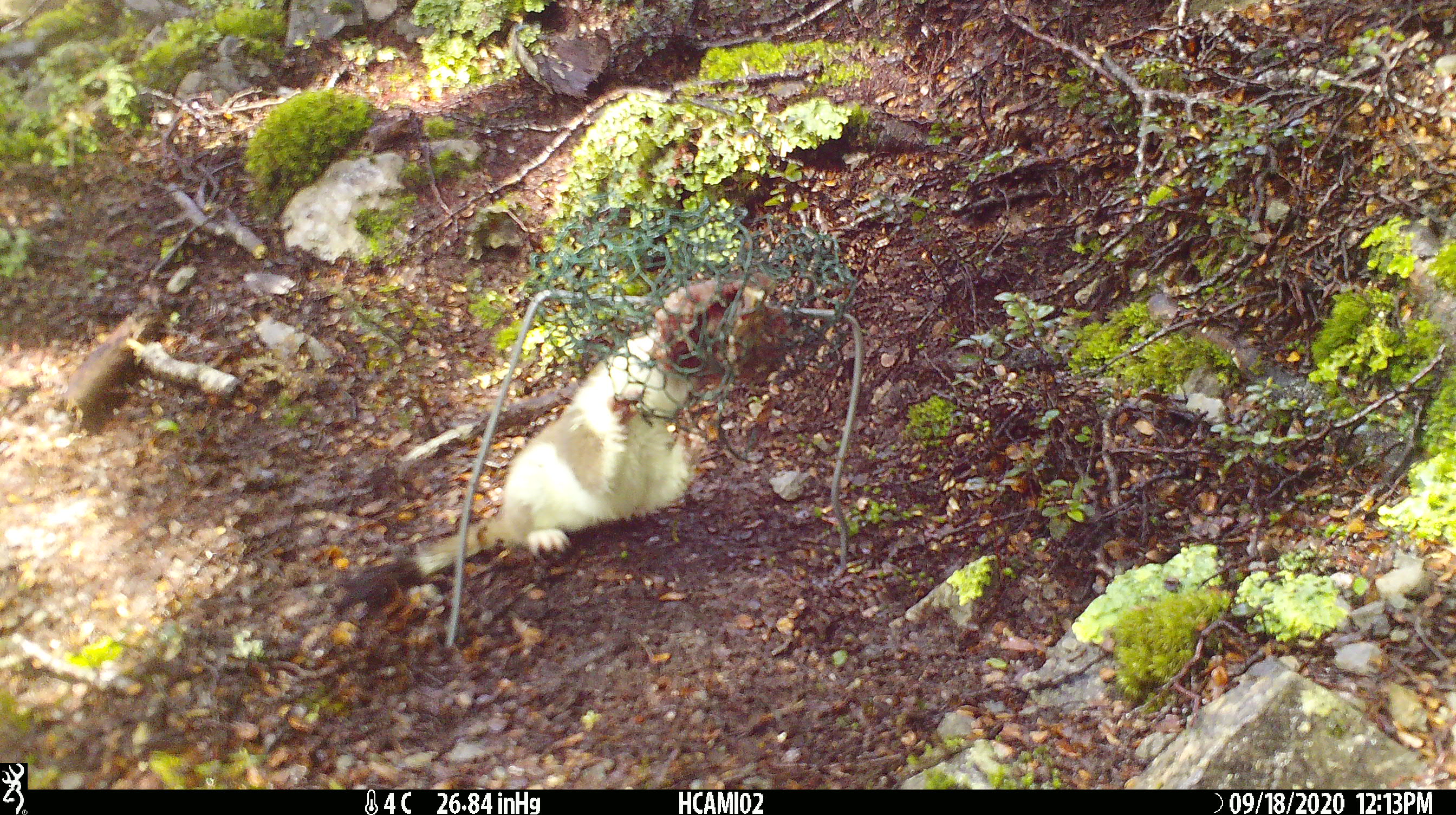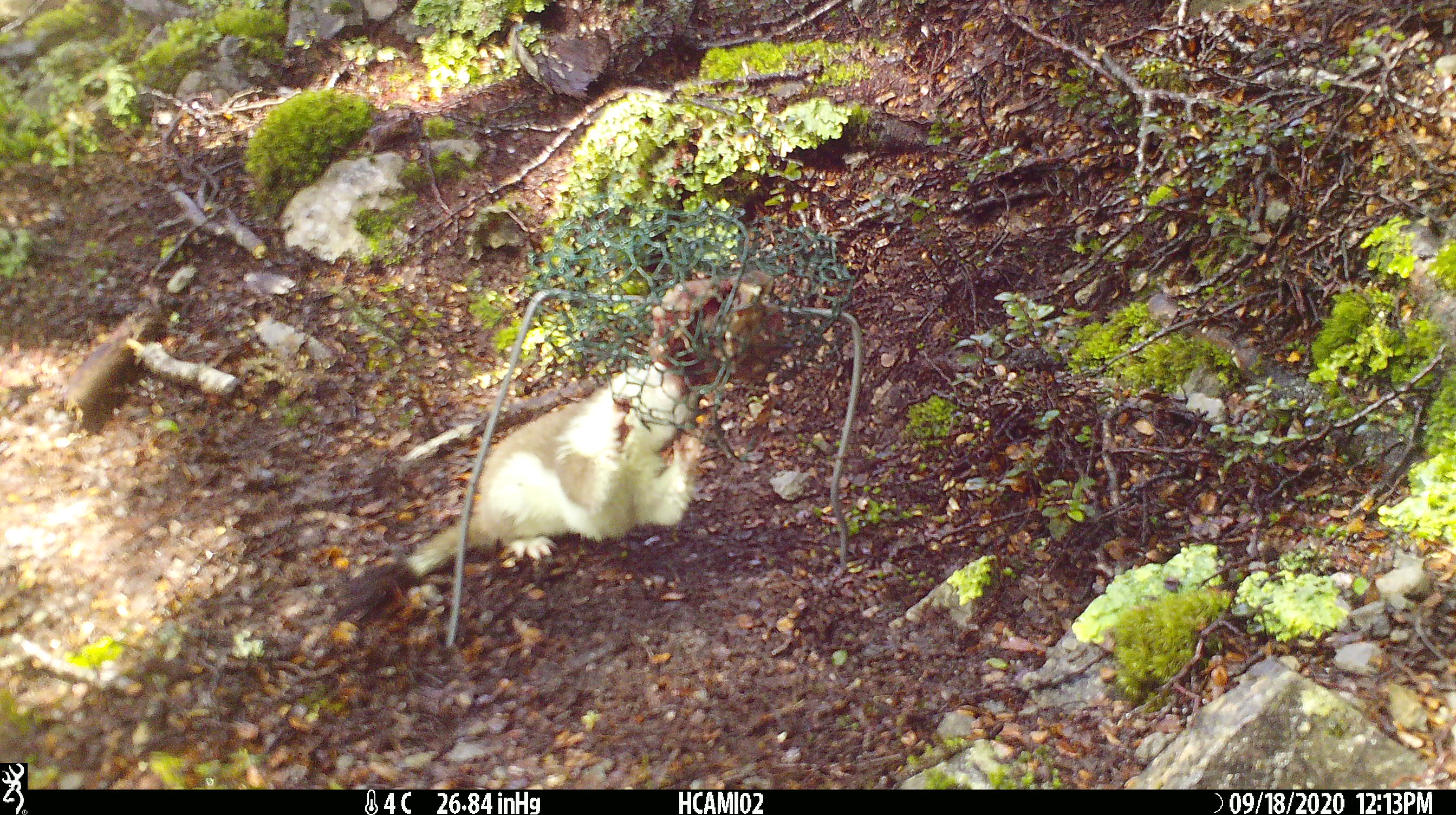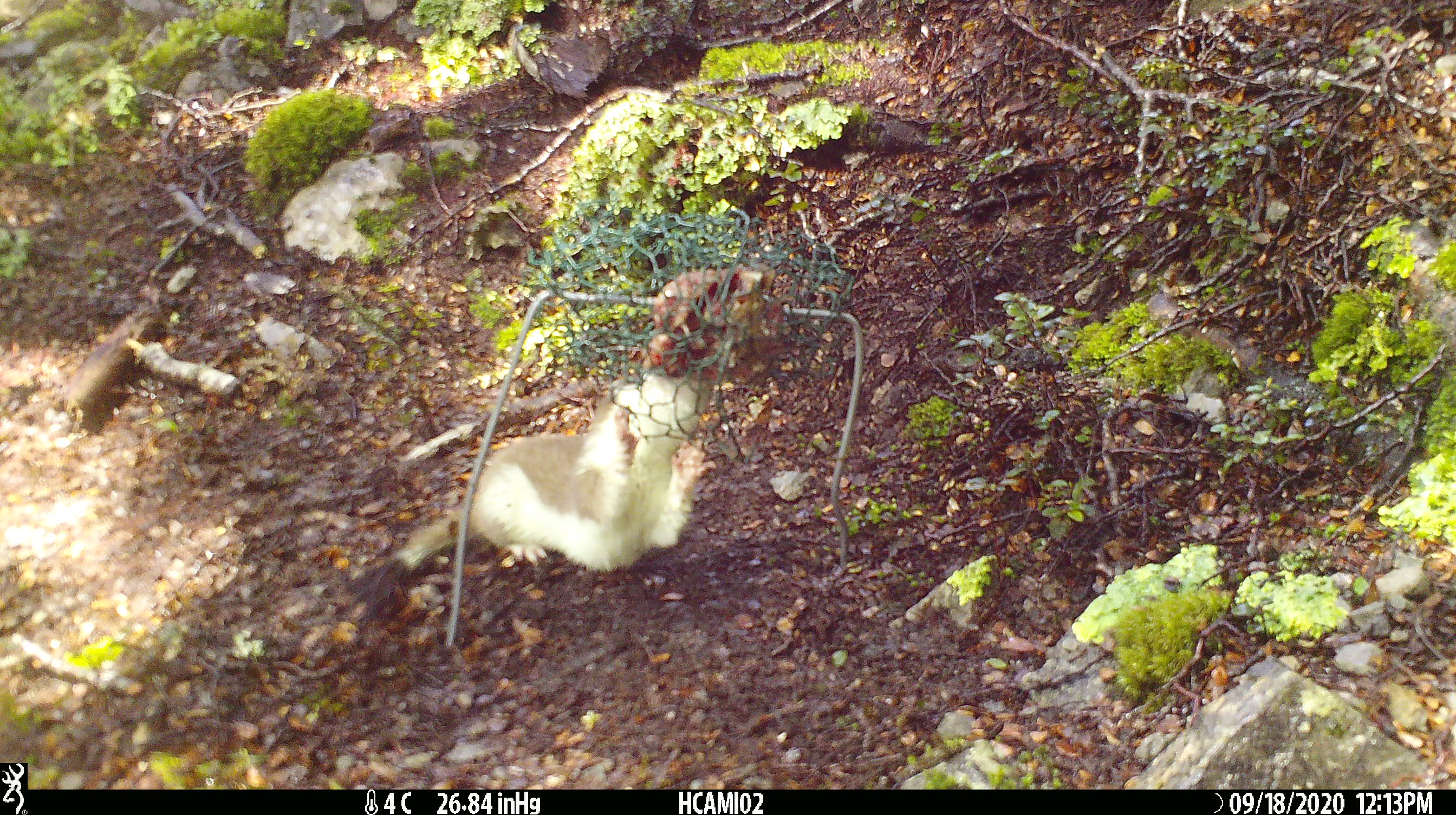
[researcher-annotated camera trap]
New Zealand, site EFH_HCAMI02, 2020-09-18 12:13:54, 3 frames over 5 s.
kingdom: Animalia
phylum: Chordata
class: Mammalia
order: Carnivora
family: Mustelidae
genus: Mustela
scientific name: Mustela erminea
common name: stoat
Stoat (Mustela erminea).